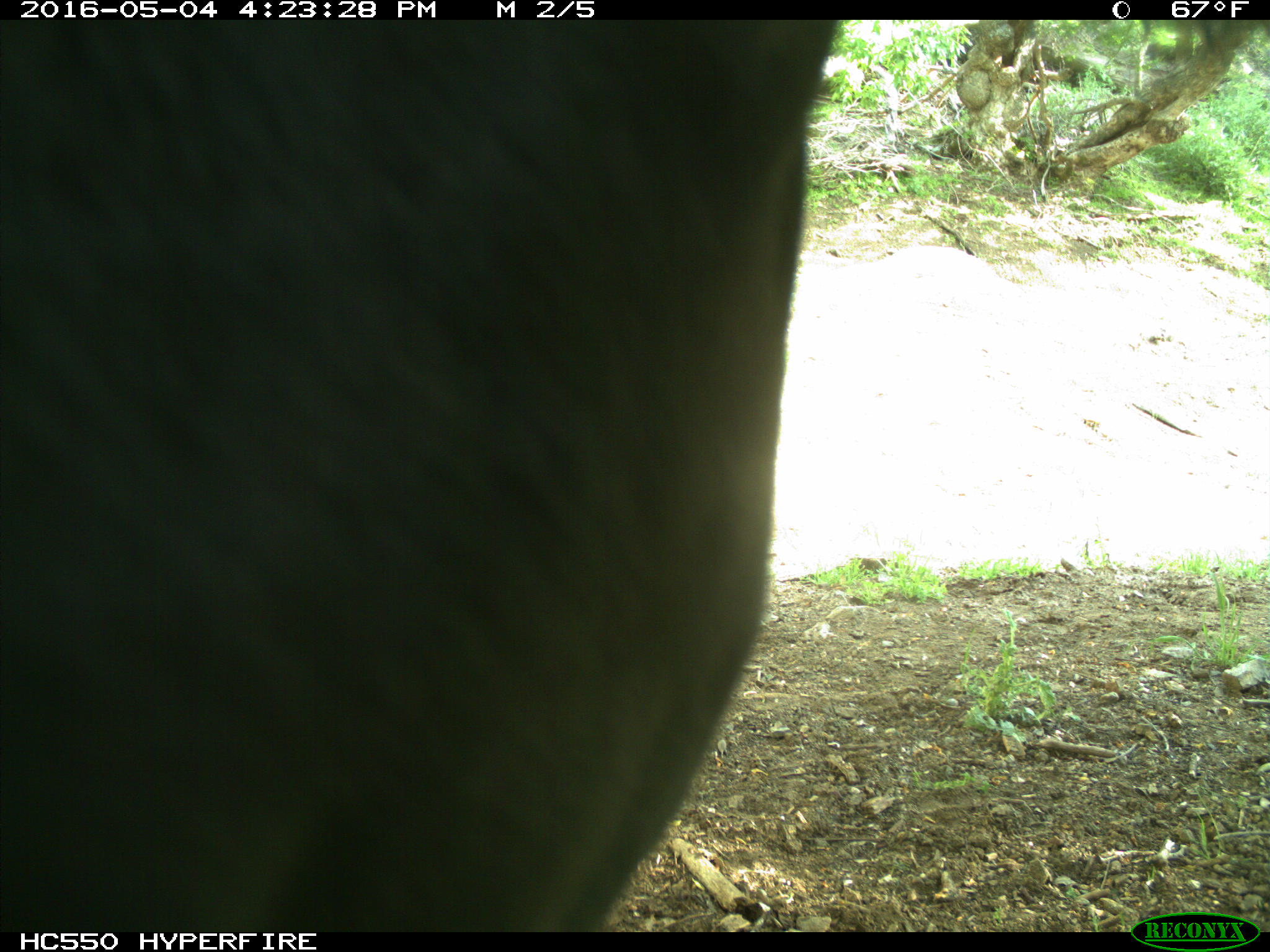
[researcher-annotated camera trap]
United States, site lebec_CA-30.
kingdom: Animalia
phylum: Chordata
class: Mammalia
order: Artiodactyla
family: Bovidae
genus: Bos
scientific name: Bos taurus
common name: domestic cow